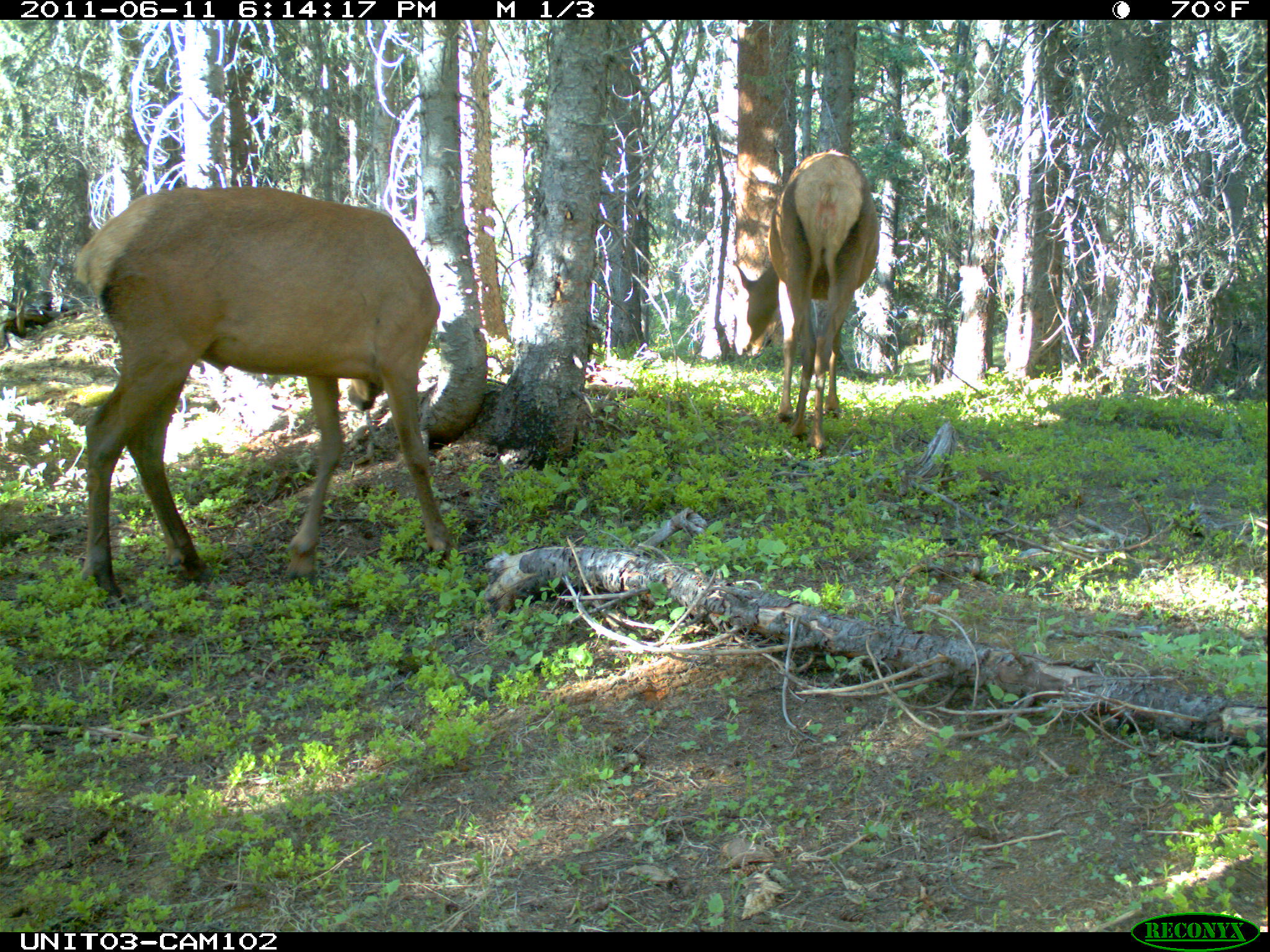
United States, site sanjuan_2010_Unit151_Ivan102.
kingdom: Animalia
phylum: Chordata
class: Mammalia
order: Artiodactyla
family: Cervidae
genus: Cervus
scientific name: Cervus elaphus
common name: red deer